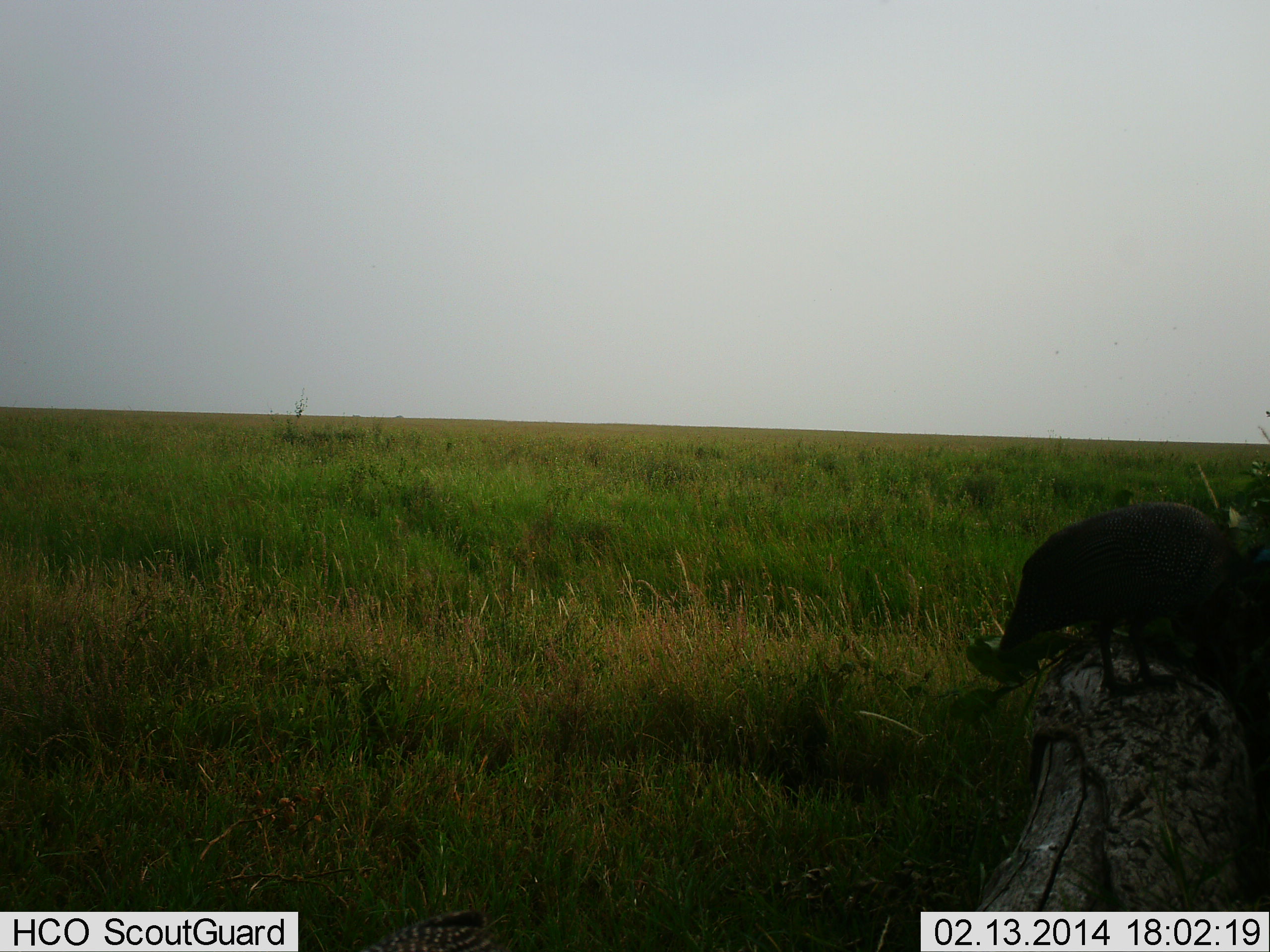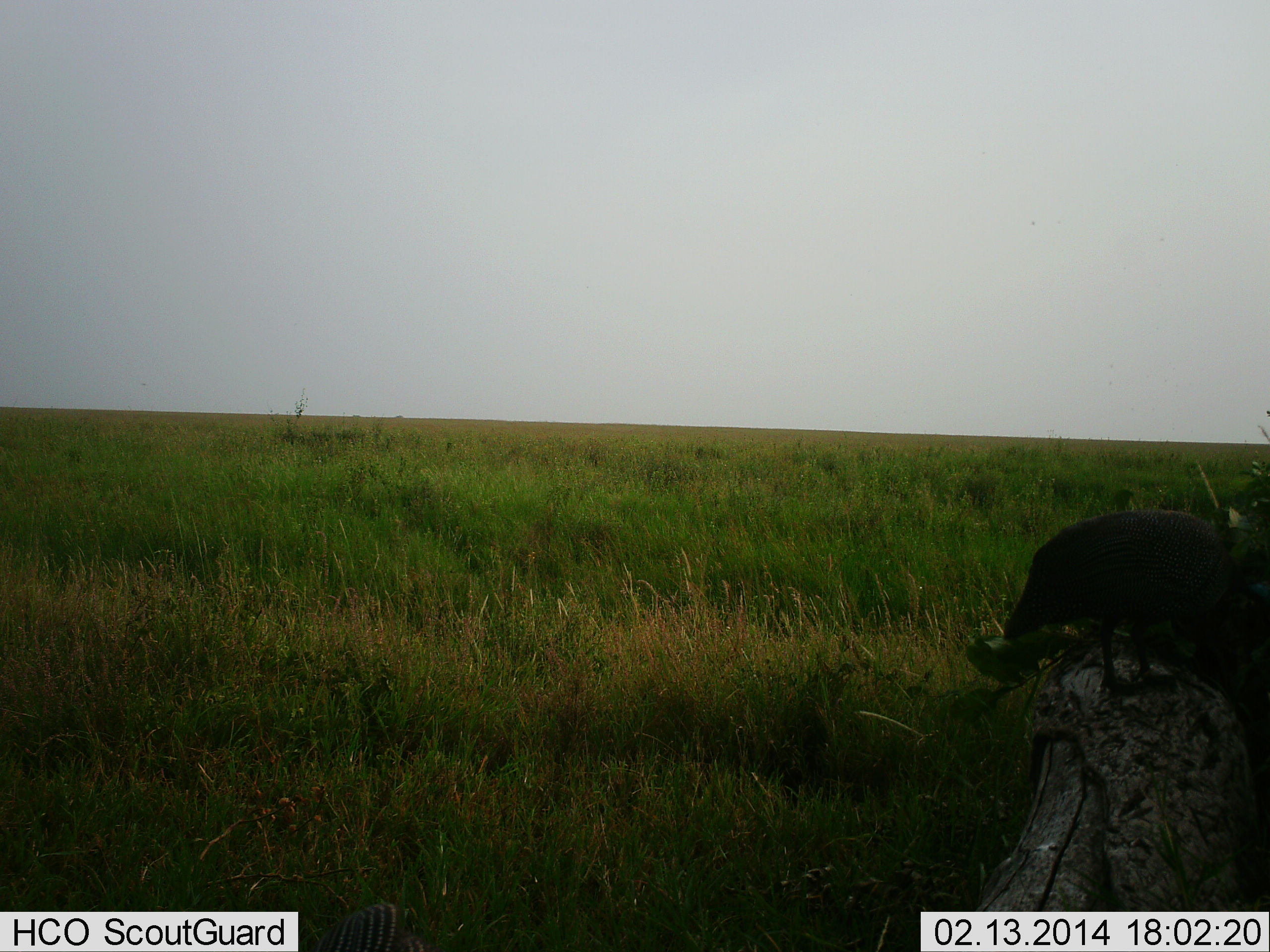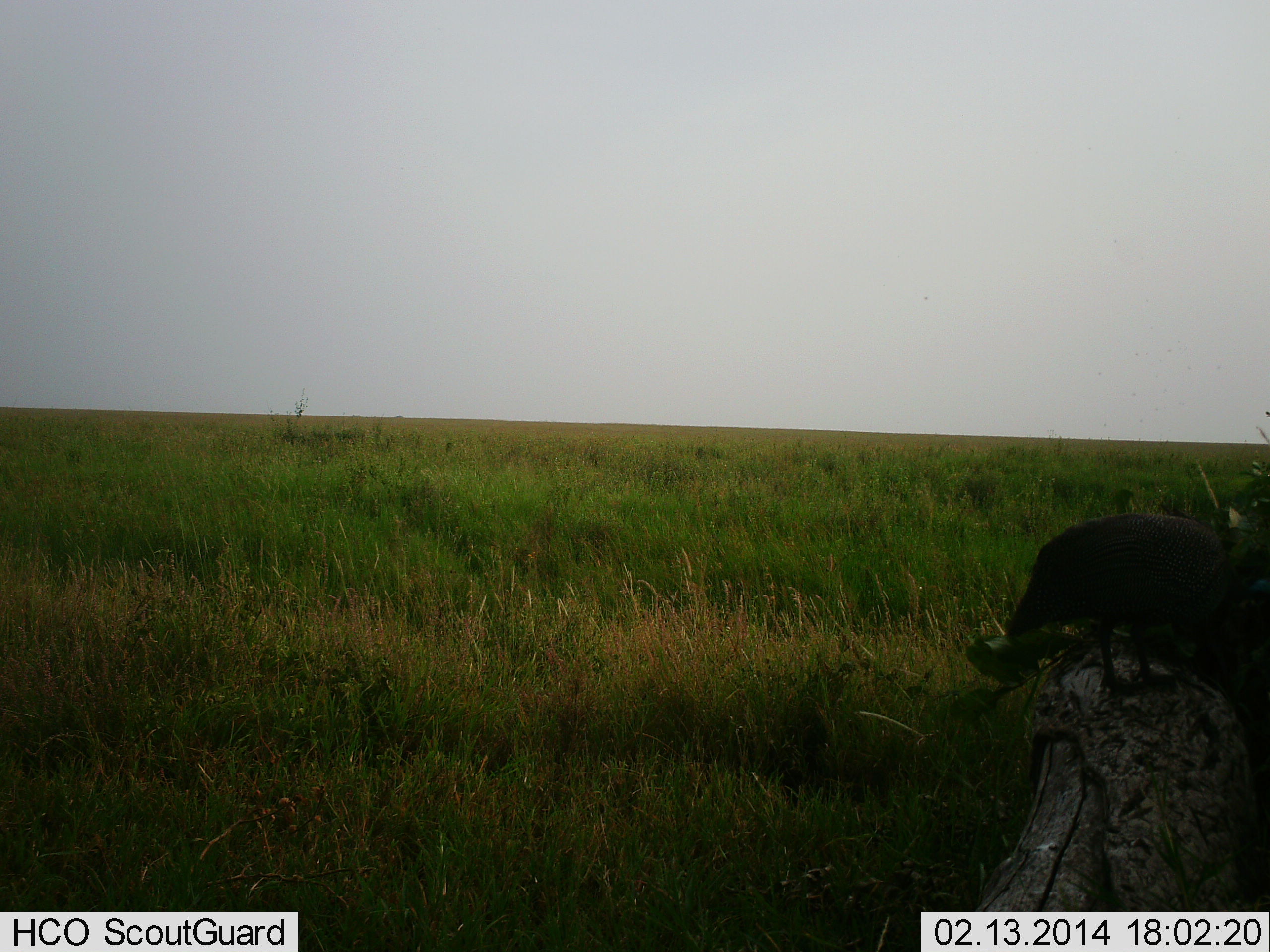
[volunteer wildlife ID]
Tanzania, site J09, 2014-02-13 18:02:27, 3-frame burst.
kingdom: Animalia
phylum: Chordata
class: Aves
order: Galliformes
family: Numididae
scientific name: Numididae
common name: guinea fowl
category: guineafowl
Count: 1.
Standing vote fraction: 100%.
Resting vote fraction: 0%.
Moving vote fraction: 0%.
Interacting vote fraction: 0%.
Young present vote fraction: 0%.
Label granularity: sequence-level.